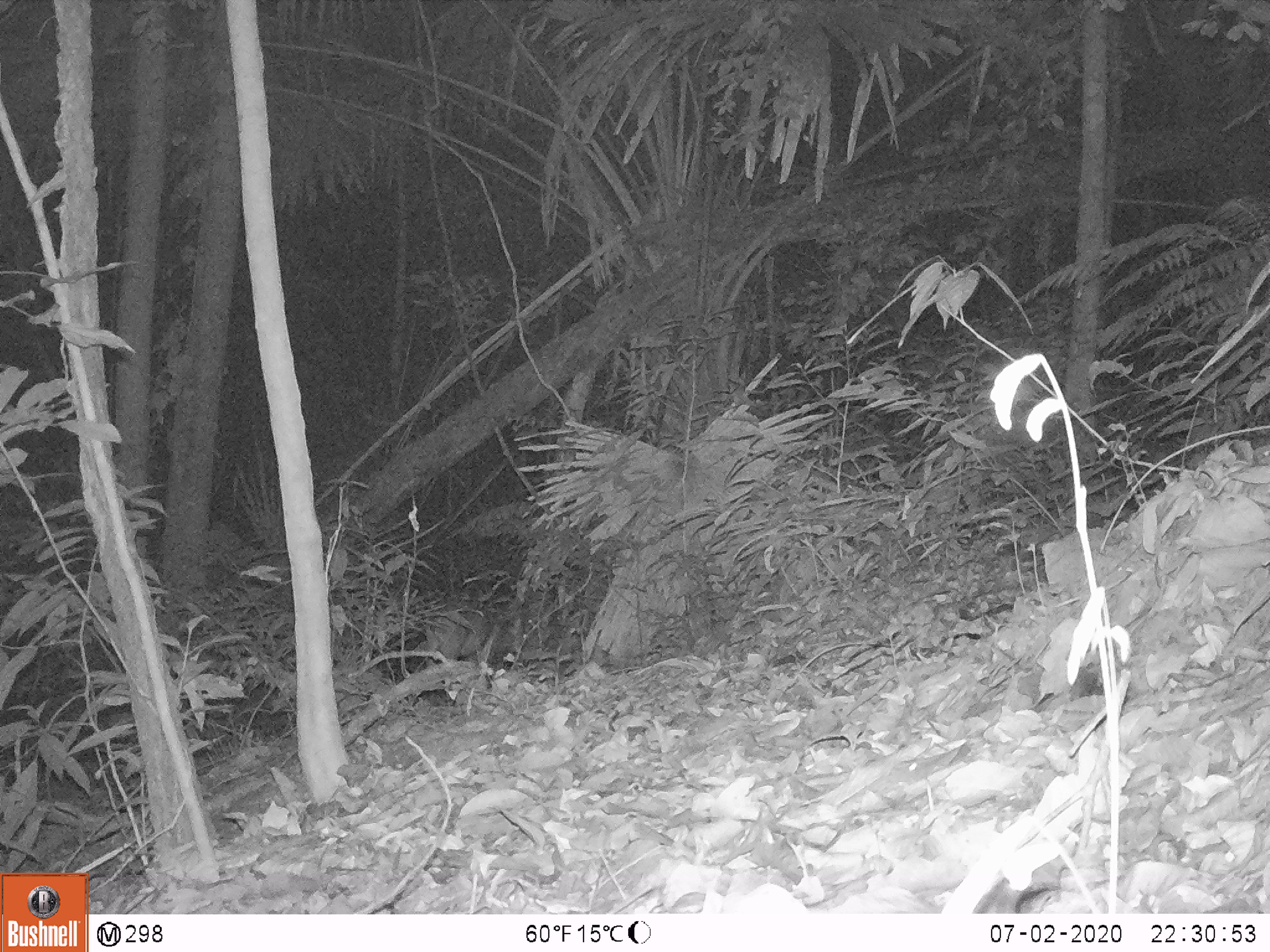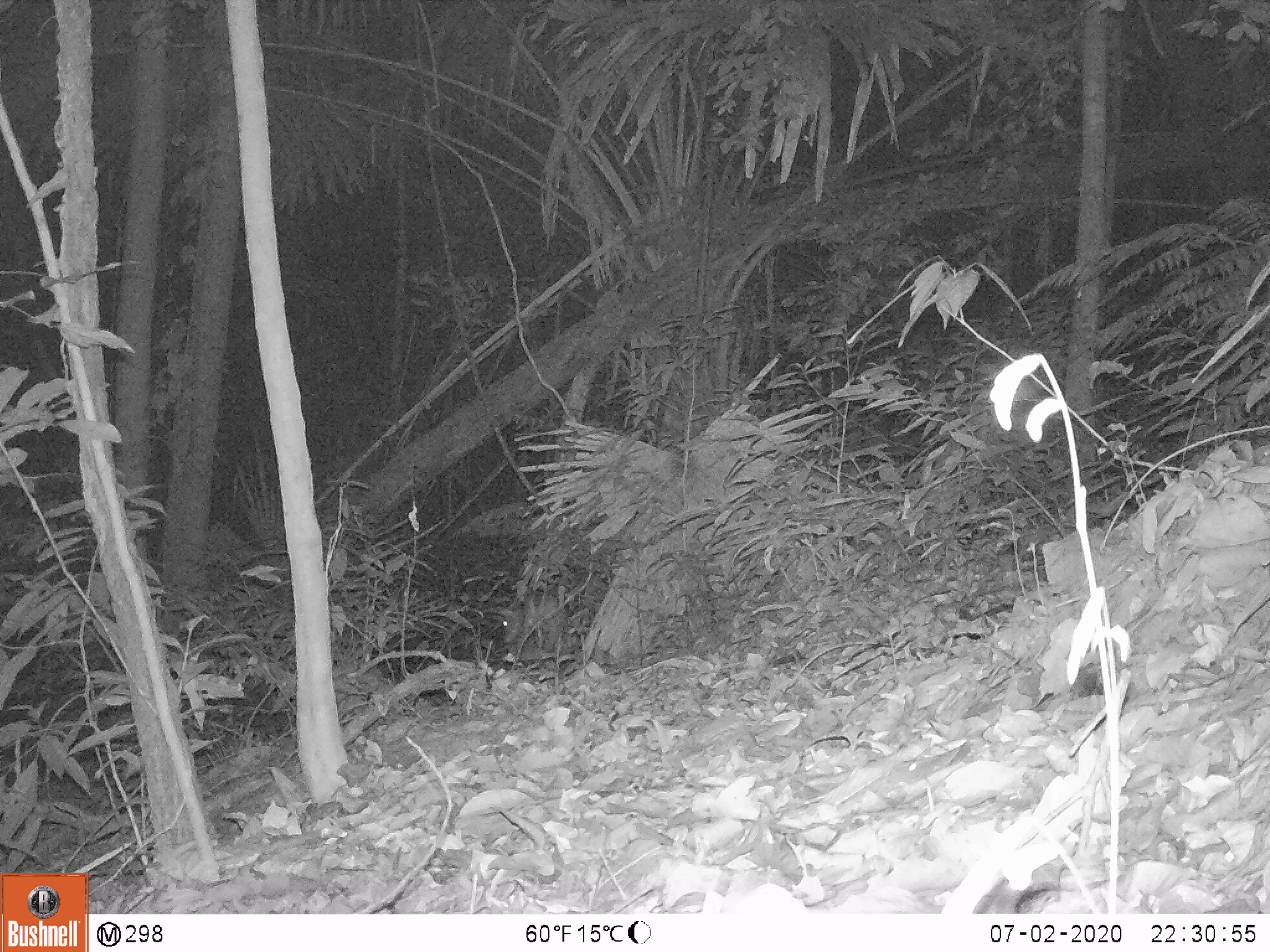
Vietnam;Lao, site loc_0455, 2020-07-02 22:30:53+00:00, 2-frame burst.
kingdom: Animalia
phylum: Chordata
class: Mammalia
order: Artiodactyla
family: Cervidae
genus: Muntiacus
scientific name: Muntiacus vuquangensis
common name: large-antlered muntjac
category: large antlered muntjac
Large antlered muntjac (large-antlered muntjac) (Muntiacus vuquangensis). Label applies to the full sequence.